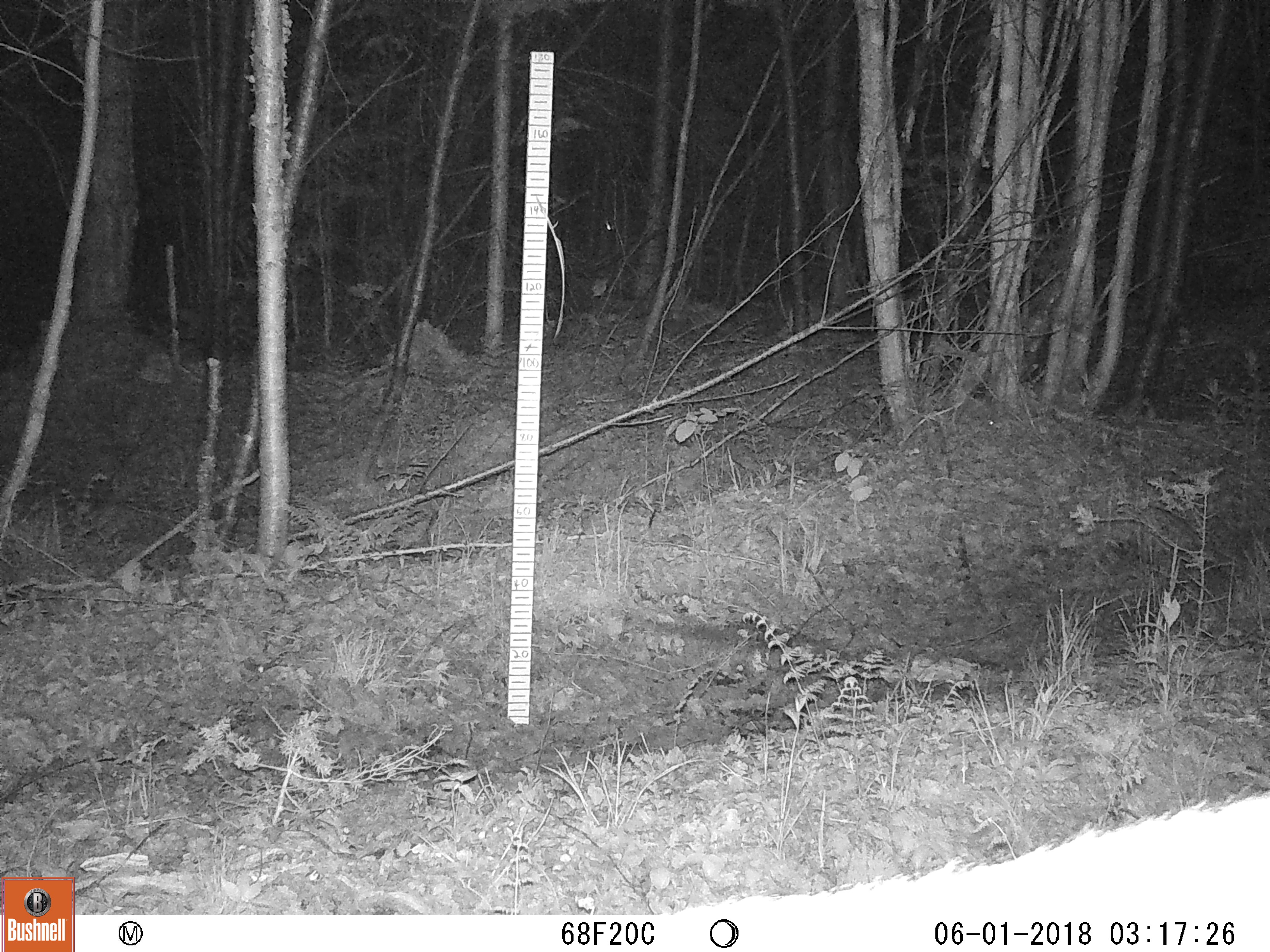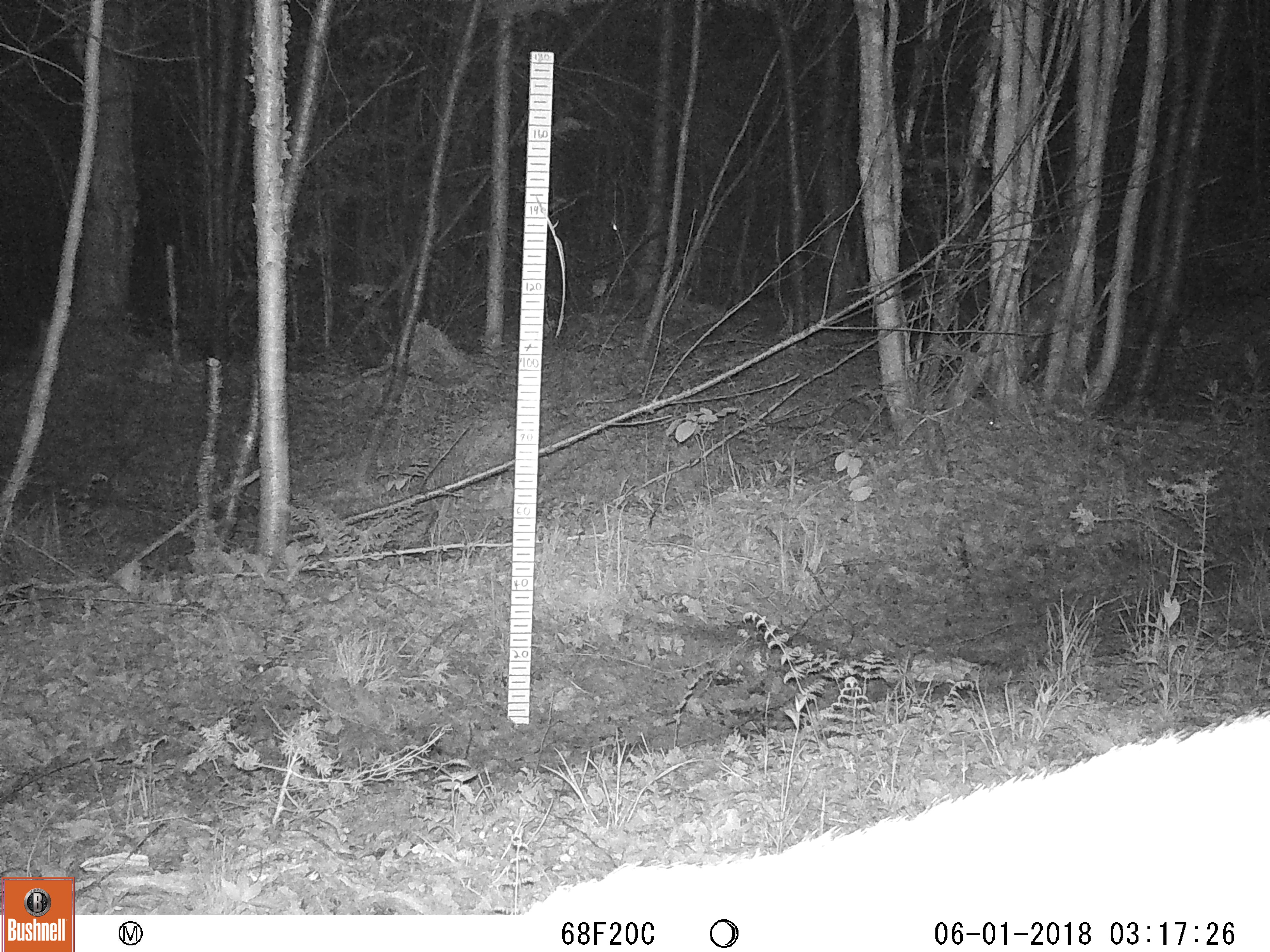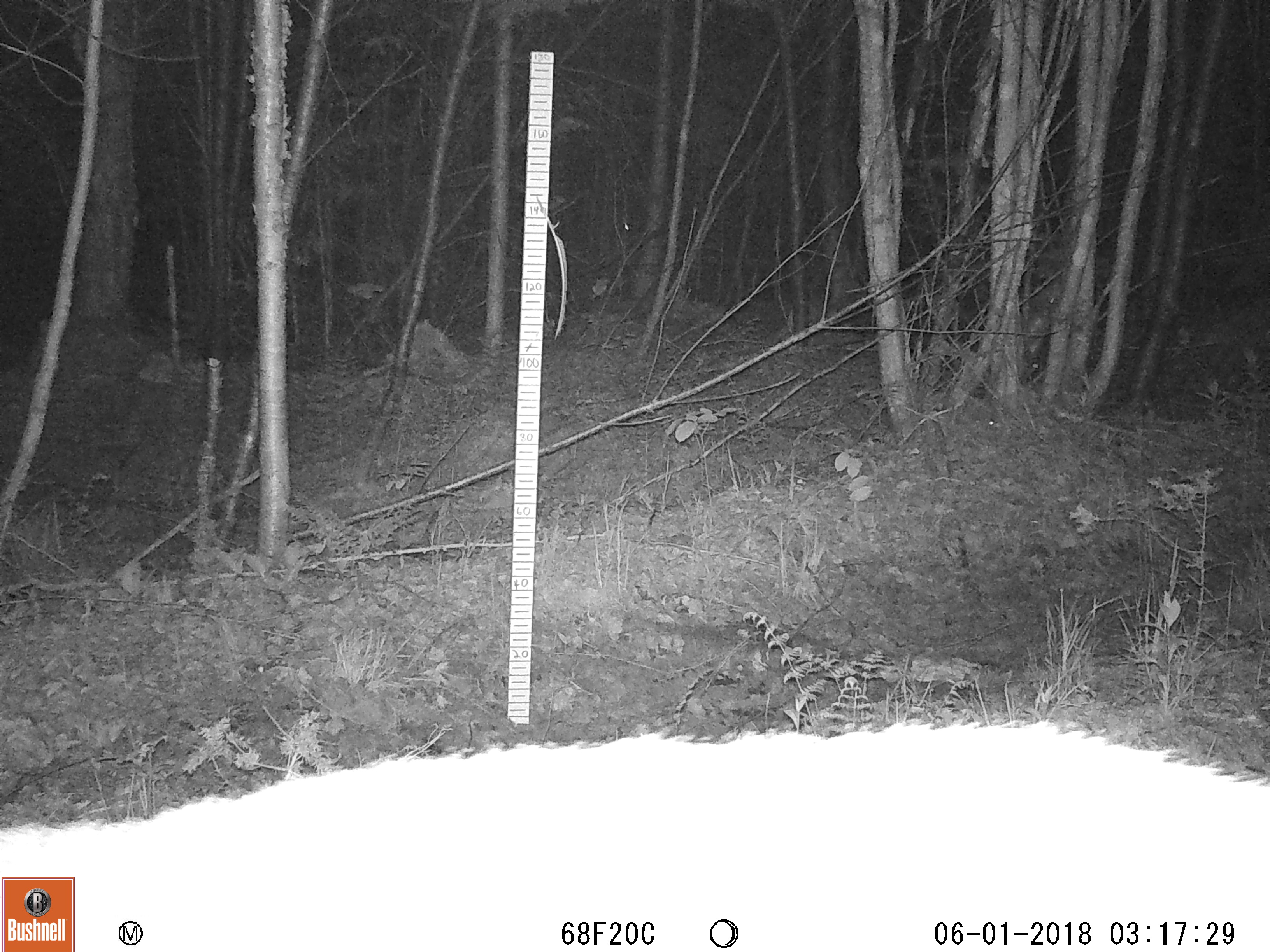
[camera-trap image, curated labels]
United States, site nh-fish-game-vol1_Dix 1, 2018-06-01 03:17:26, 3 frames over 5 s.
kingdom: Animalia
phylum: Chordata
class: Mammalia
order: Artiodactyla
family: Cervidae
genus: Odocoileus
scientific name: Odocoileus virginianus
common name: white-tailed deer